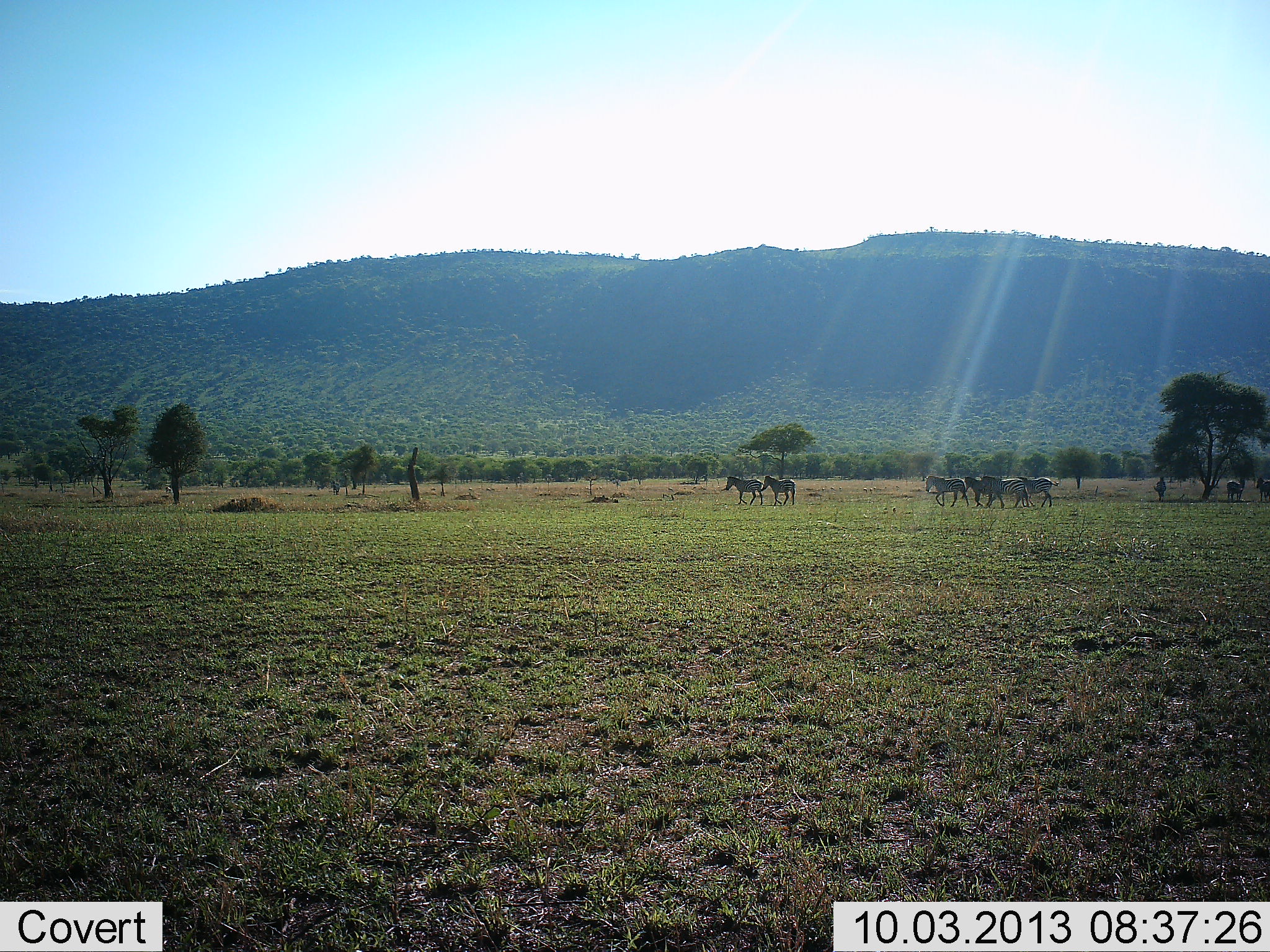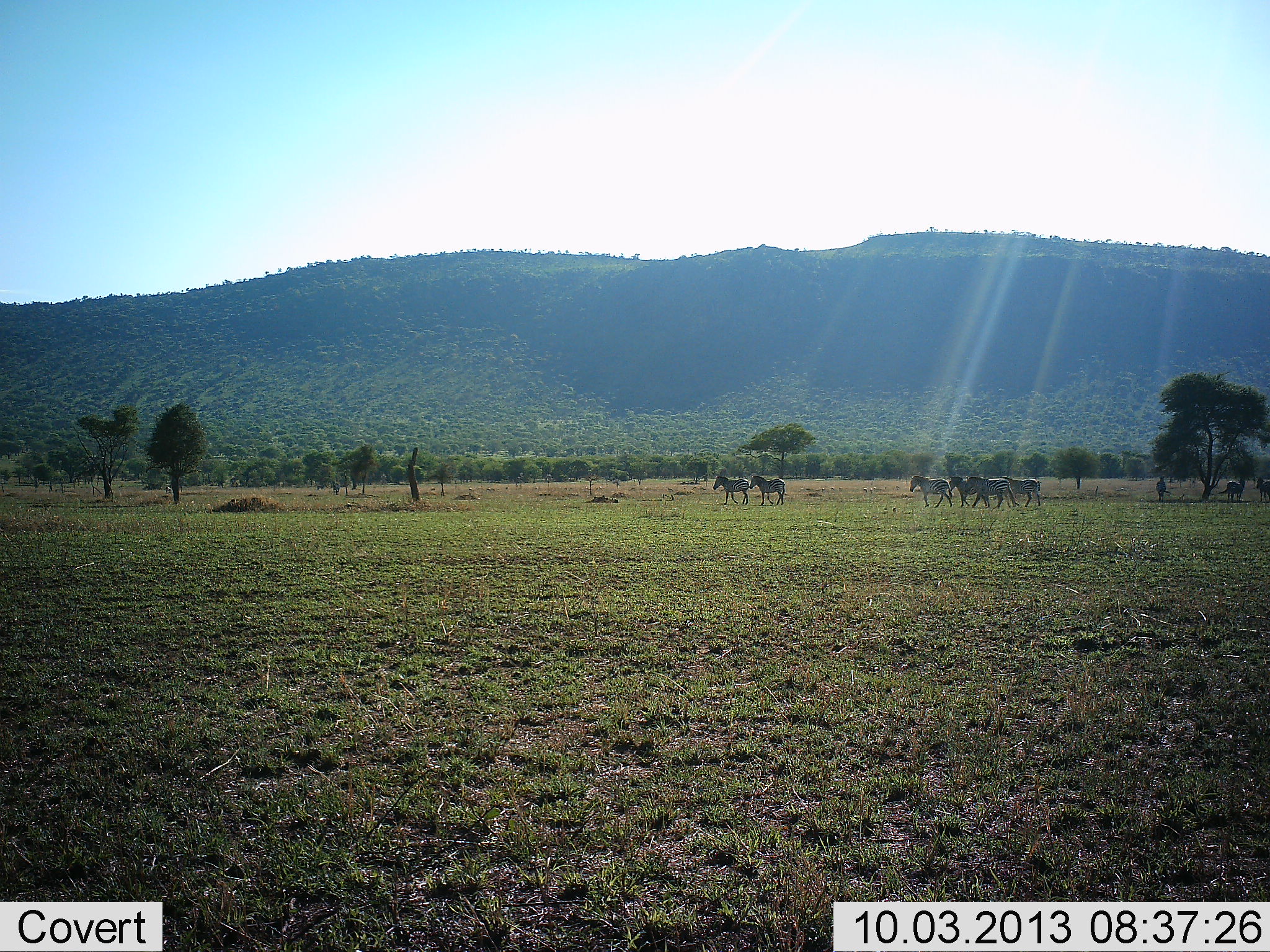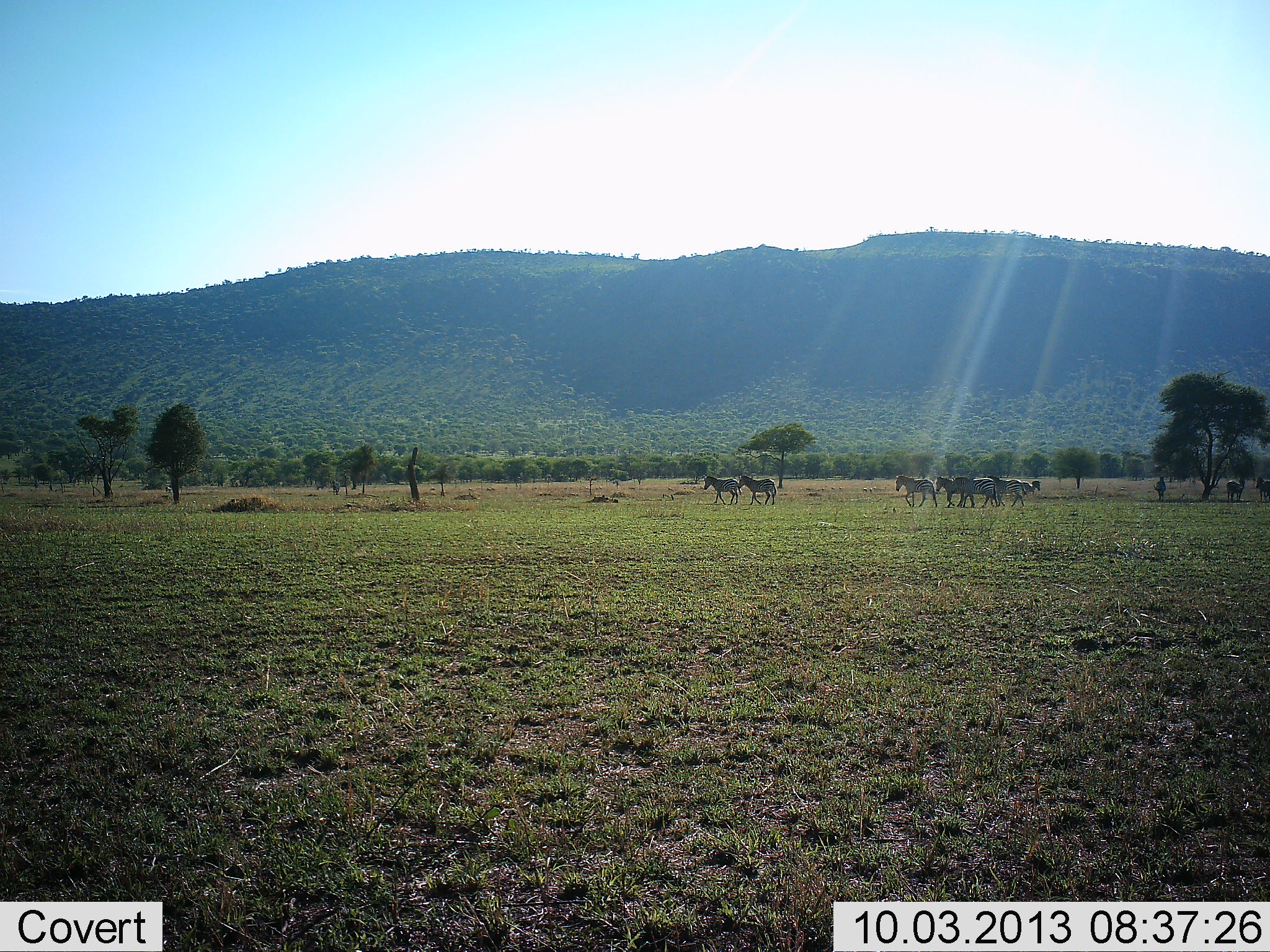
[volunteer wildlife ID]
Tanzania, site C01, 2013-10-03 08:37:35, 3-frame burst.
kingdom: Animalia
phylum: Chordata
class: Mammalia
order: Perissodactyla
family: Equidae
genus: Equus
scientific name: Equus quagga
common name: plains zebra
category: zebra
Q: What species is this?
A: Zebra (plains zebra) (Equus quagga).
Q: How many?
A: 8.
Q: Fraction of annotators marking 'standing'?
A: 62%.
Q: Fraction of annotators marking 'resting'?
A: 0%.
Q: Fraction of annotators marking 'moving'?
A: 100%.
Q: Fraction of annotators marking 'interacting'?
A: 0%.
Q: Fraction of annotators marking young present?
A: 8%.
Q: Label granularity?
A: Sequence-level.